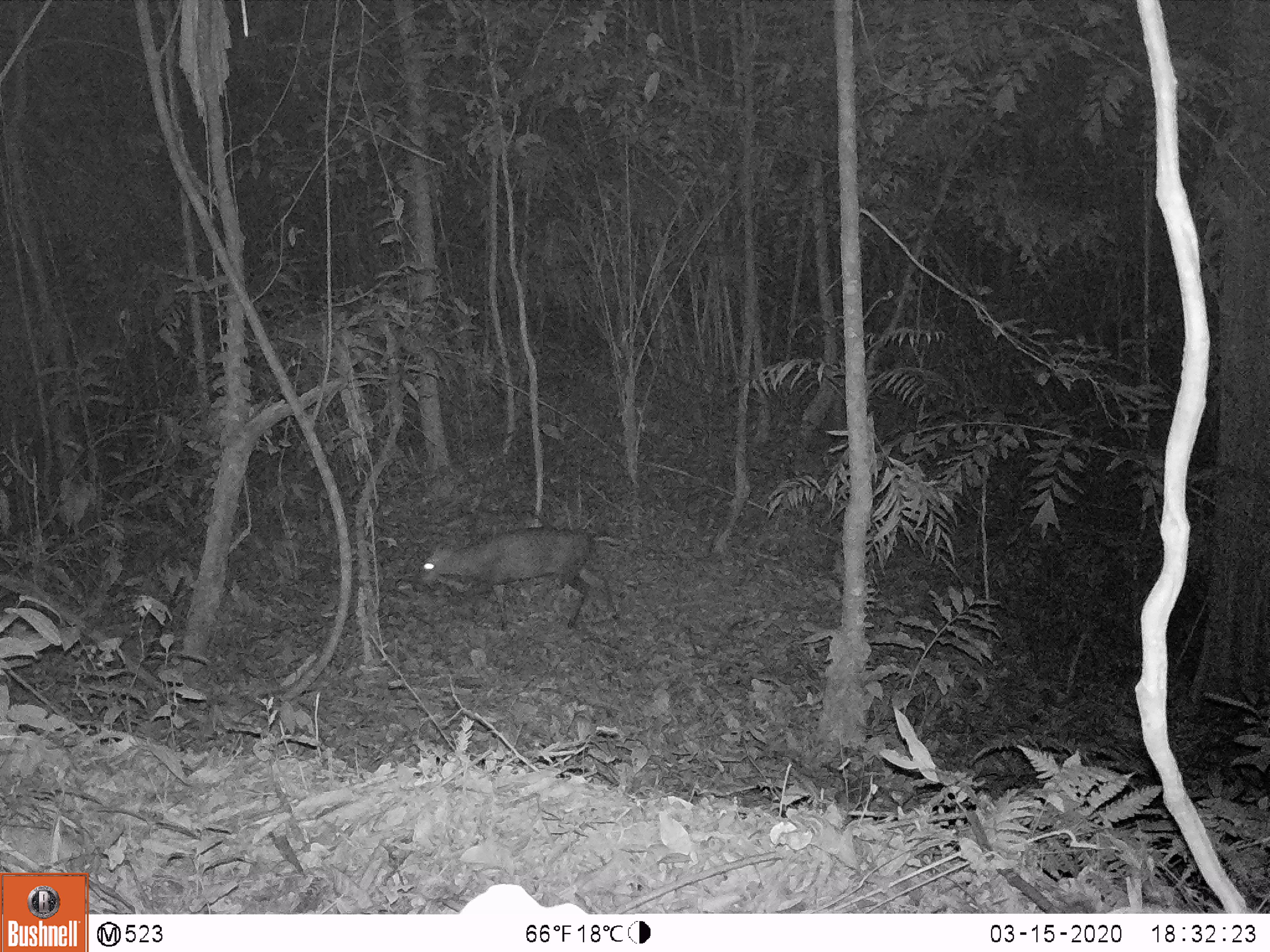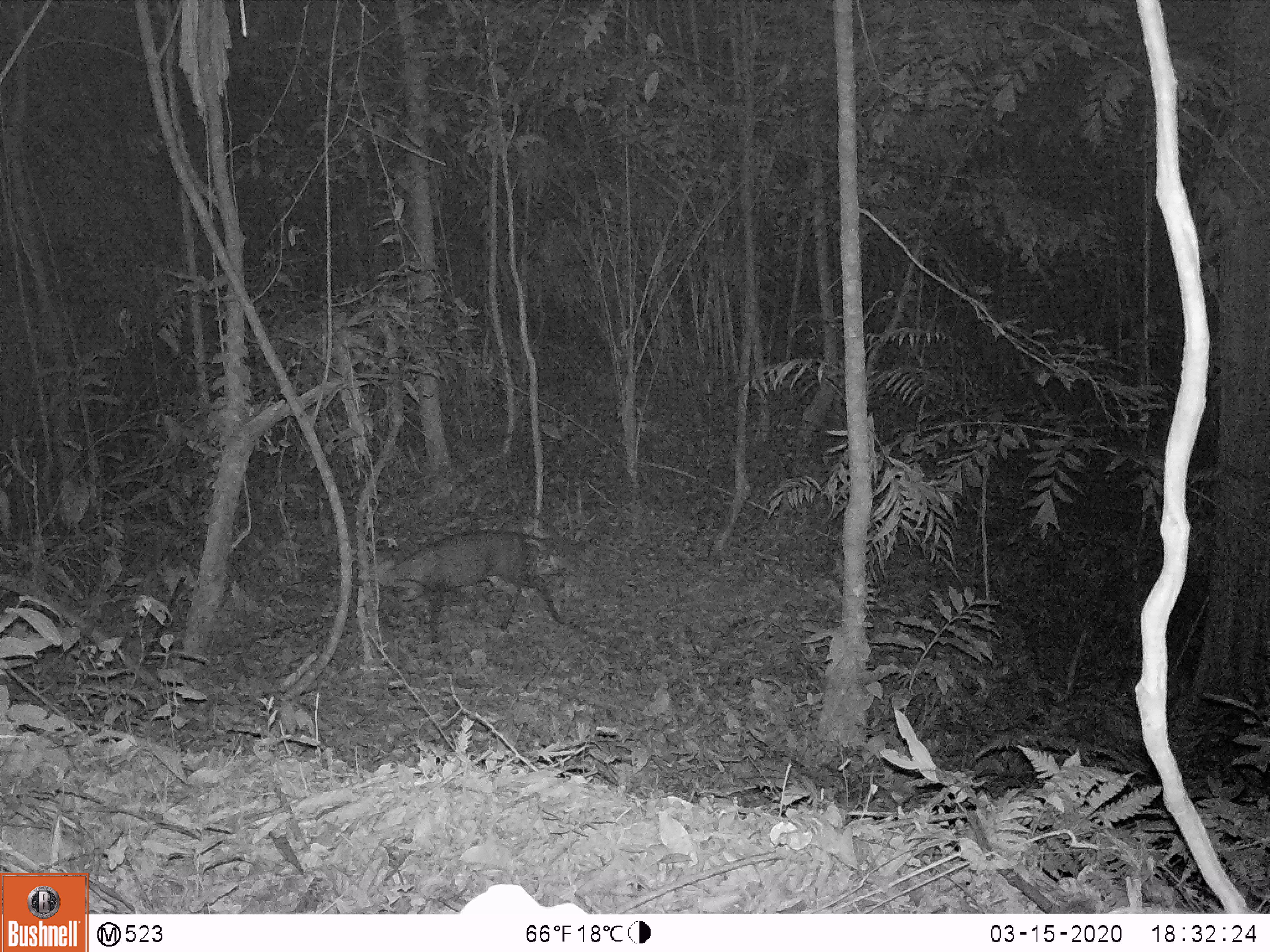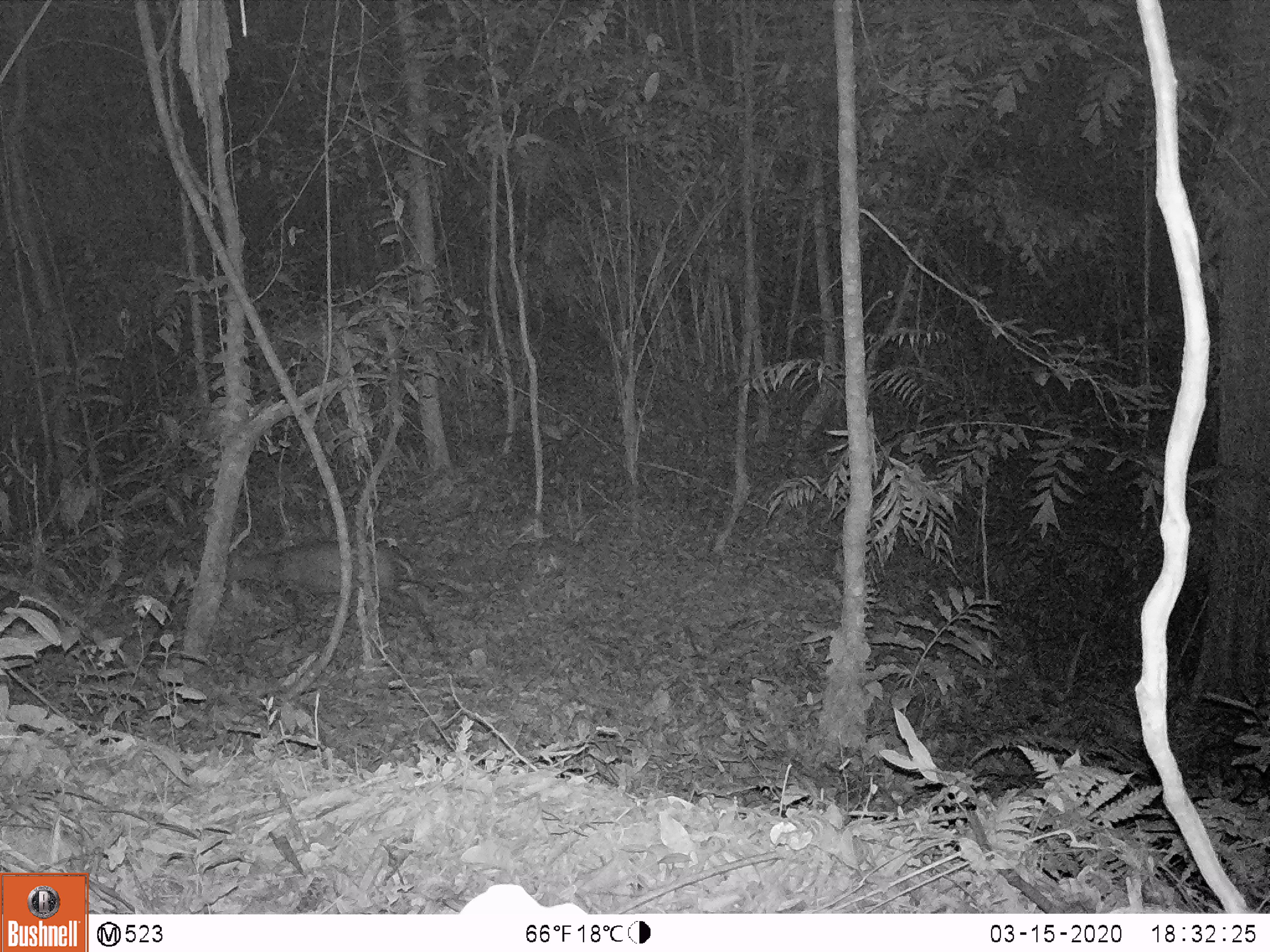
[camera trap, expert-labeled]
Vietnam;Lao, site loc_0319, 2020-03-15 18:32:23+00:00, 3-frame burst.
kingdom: Animalia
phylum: Chordata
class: Mammalia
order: Artiodactyla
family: Cervidae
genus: Muntiacus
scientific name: Muntiacus rooseveltorum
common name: roosevelt's muntjac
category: roosevelts muntjac group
Roosevelts muntjac group (roosevelt's muntjac) (Muntiacus rooseveltorum). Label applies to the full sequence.